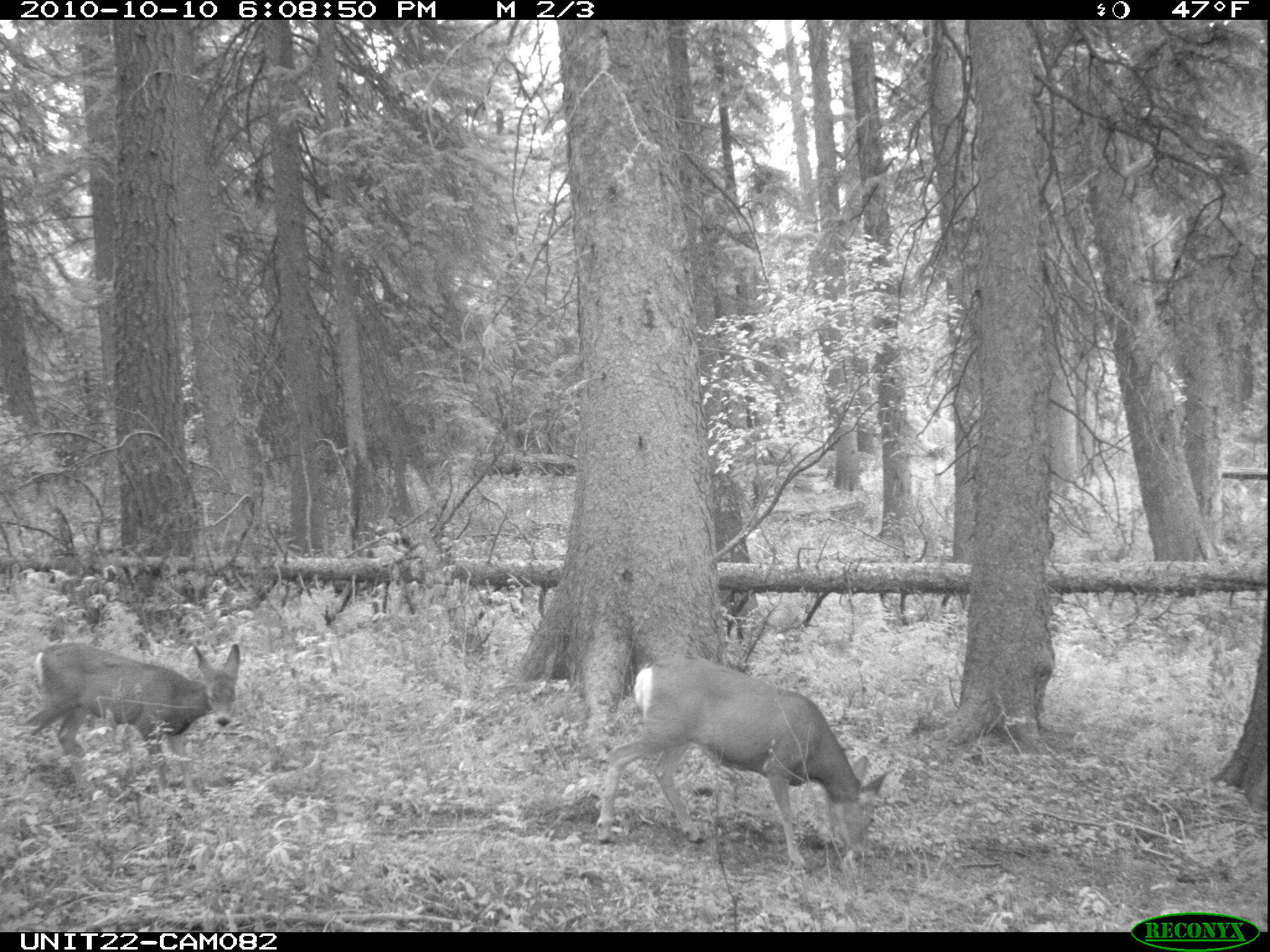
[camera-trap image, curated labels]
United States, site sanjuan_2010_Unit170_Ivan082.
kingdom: Animalia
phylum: Chordata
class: Mammalia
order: Artiodactyla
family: Cervidae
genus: Odocoileus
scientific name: Odocoileus hemionus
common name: mule deer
Odocoileus hemionus (mule deer).